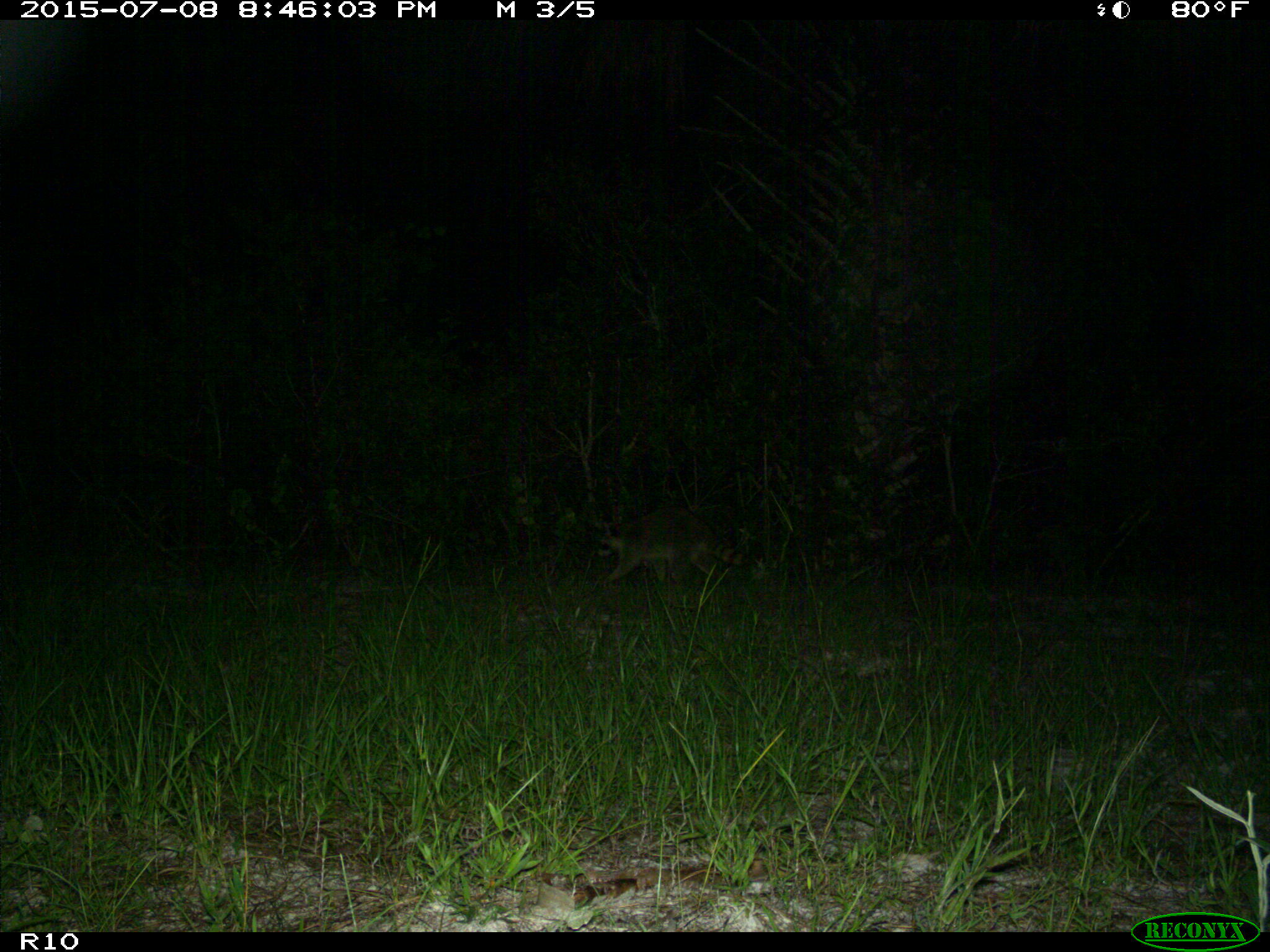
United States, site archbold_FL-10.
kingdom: Animalia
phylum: Chordata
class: Mammalia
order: Carnivora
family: Procyonidae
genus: Procyon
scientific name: Procyon lotor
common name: common raccoon